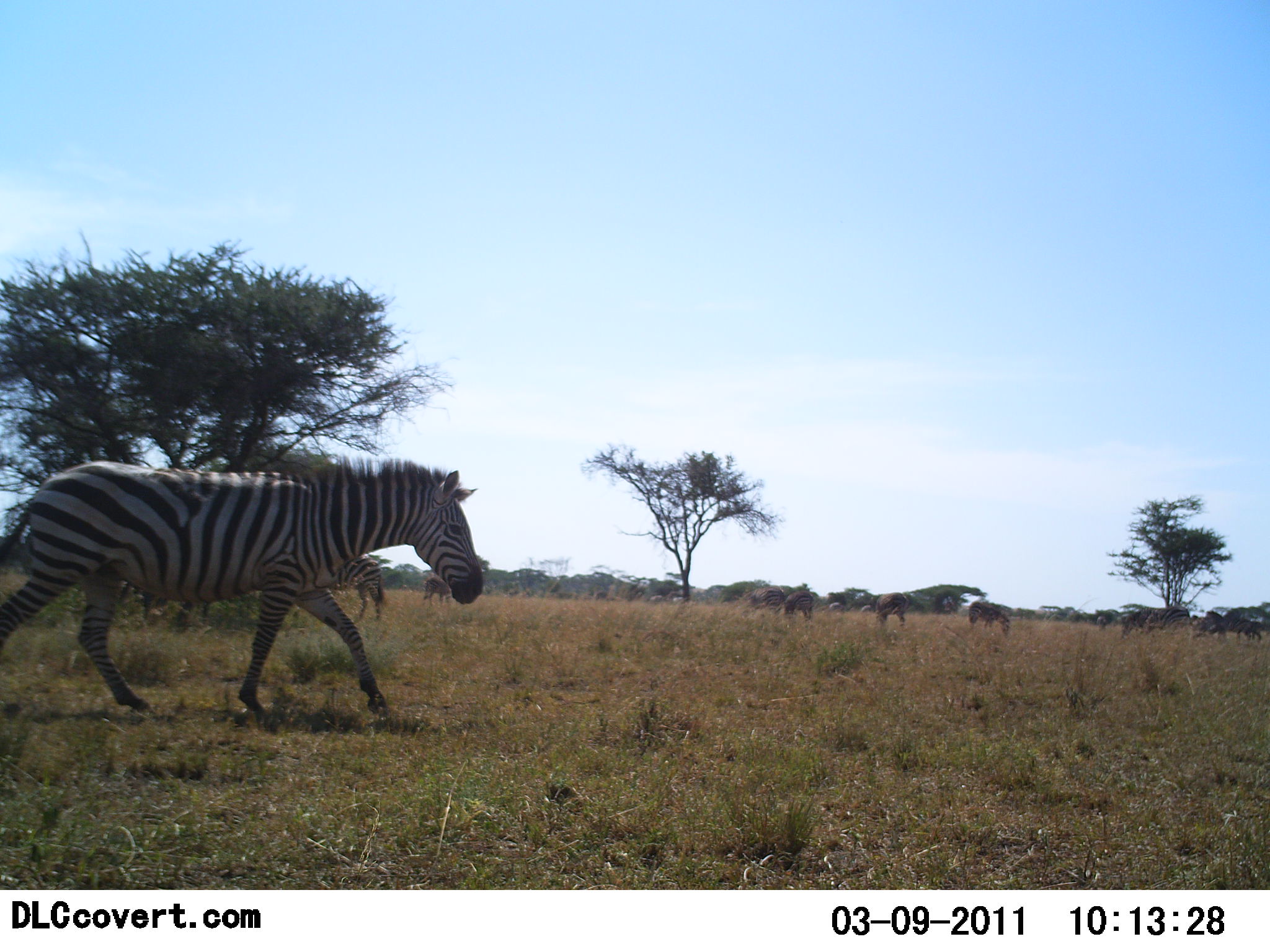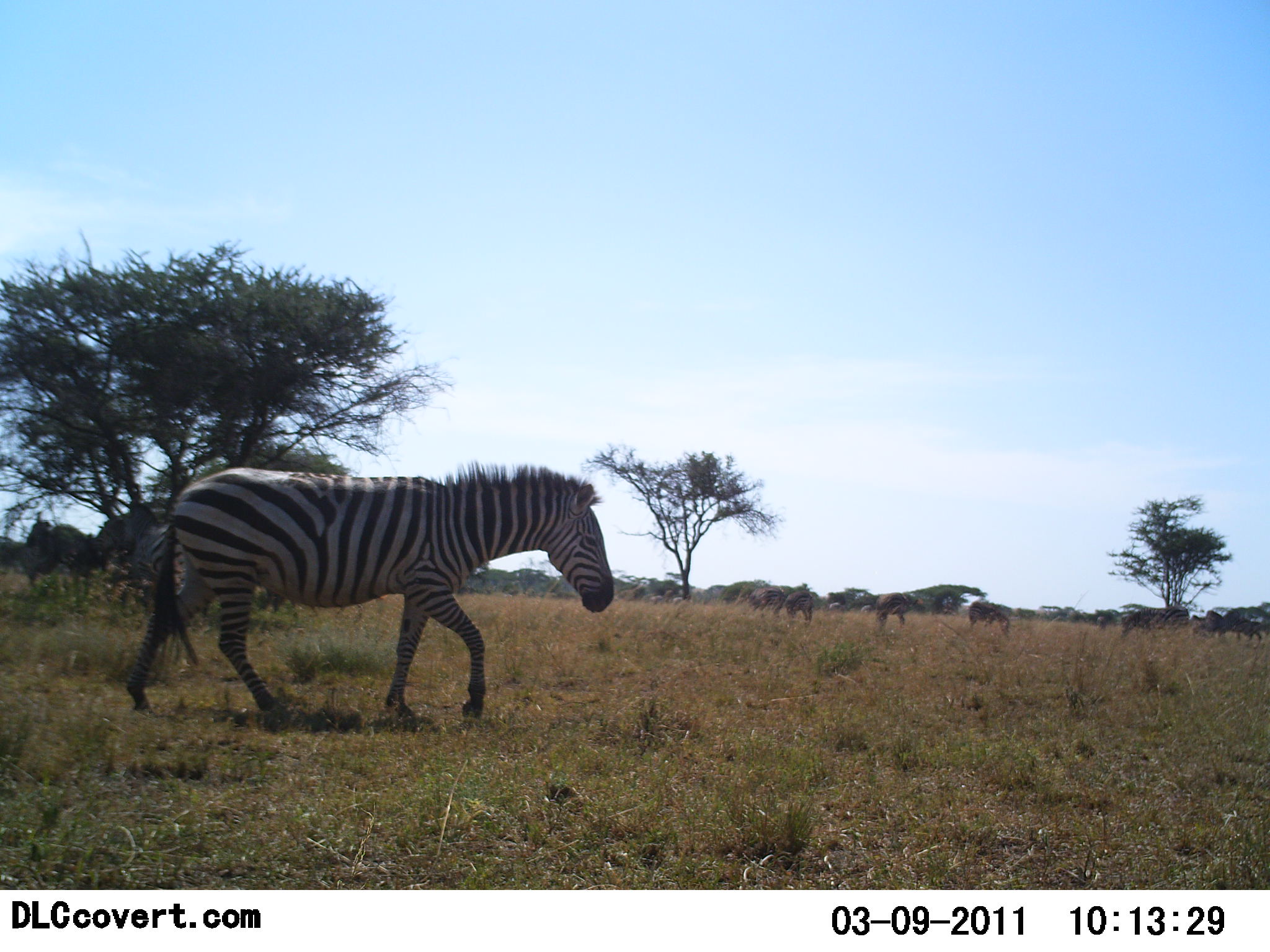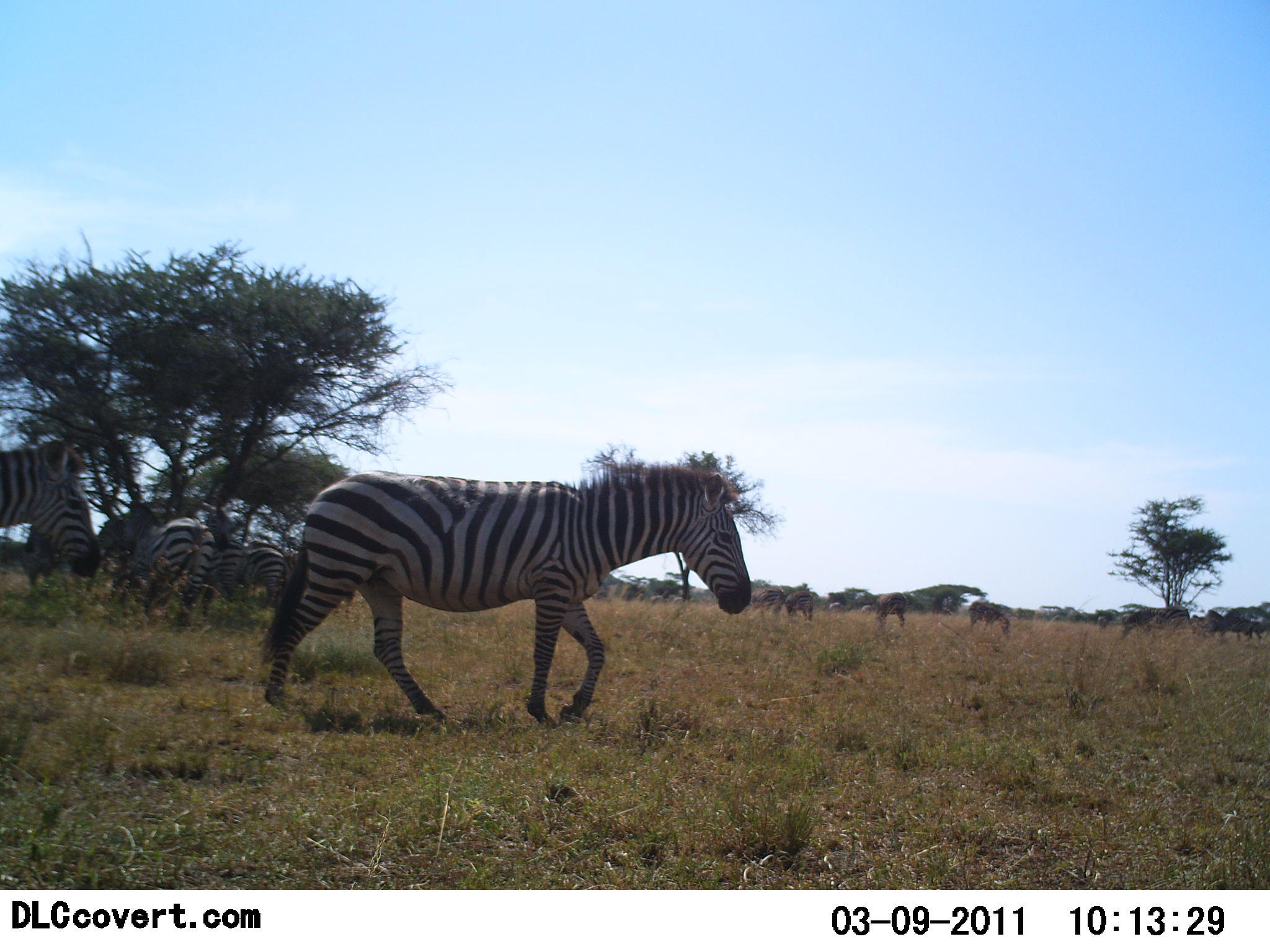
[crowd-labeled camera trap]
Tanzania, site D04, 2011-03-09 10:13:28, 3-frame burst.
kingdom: Animalia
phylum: Chordata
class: Mammalia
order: Perissodactyla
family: Equidae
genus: Equus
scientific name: Equus quagga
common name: plains zebra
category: zebra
Zebra (plains zebra) (Equus quagga), count 4. Behavior (volunteer vote fractions): standing 38%, resting 6%, moving 94%, interacting 0%. Young present (vote fraction): 6%. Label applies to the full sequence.